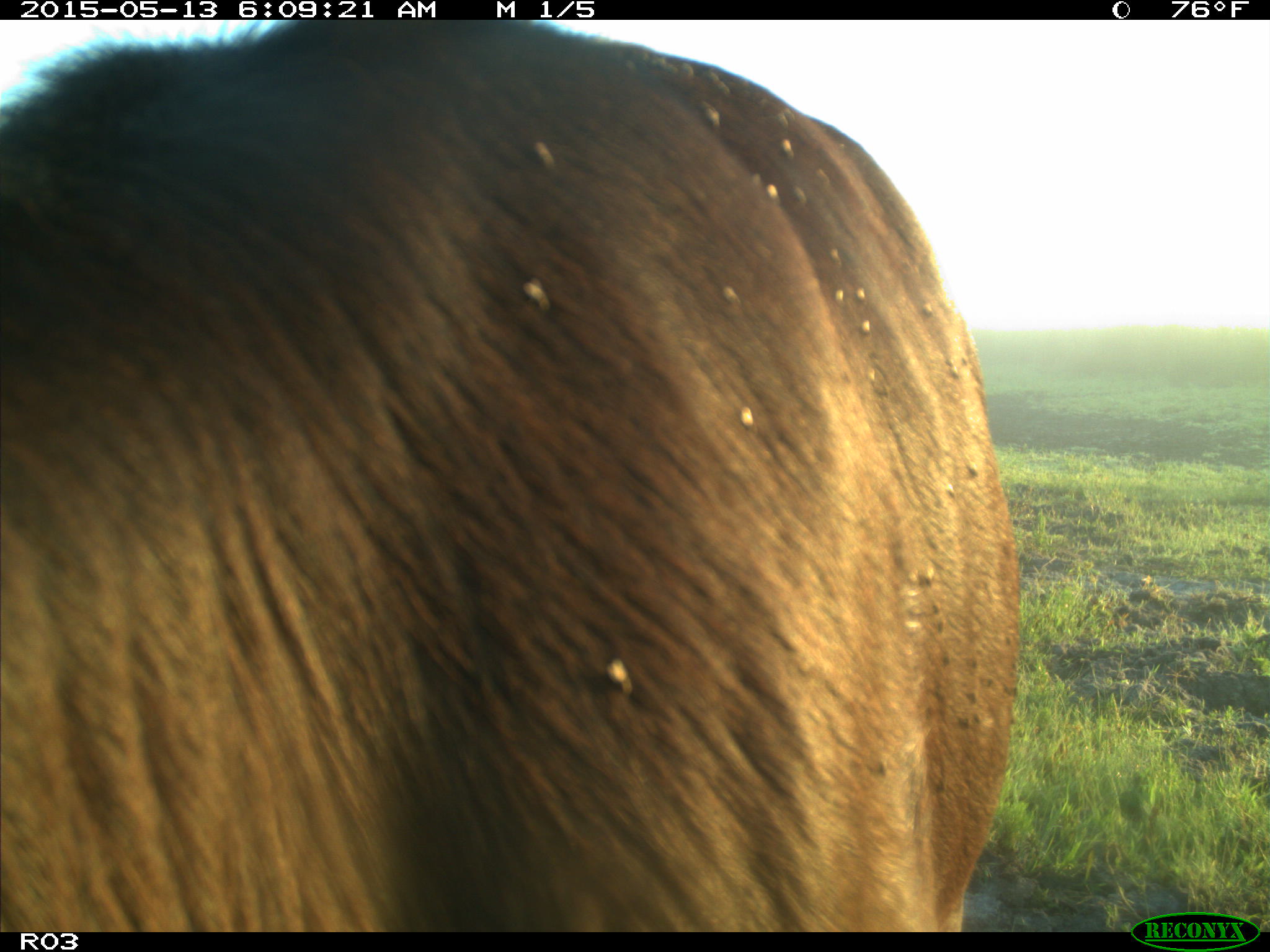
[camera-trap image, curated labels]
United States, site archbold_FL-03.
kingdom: Animalia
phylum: Chordata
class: Mammalia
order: Artiodactyla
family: Bovidae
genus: Bos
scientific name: Bos taurus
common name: domestic cow